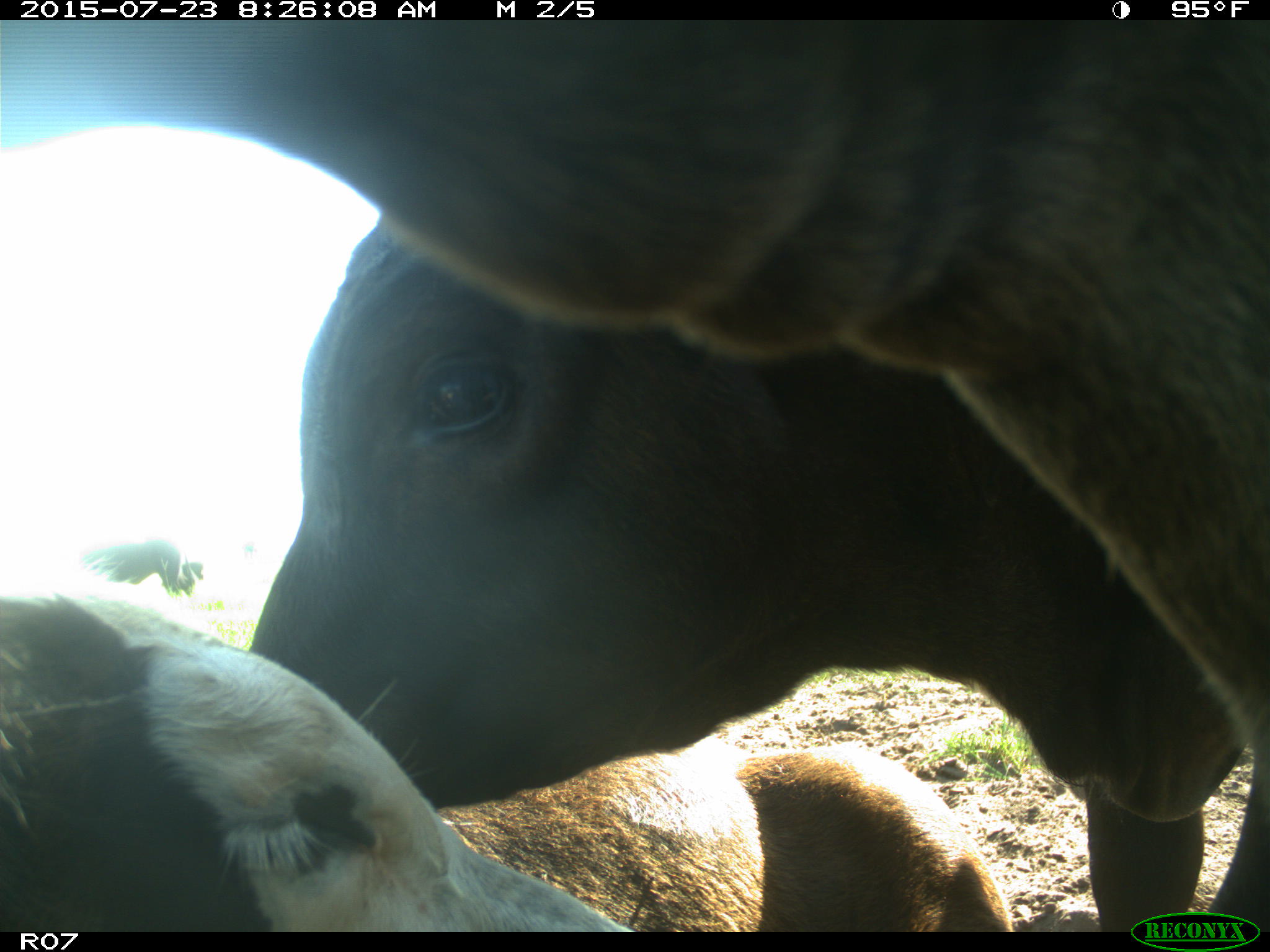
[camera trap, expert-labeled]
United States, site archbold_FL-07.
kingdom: Animalia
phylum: Chordata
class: Mammalia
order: Artiodactyla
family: Bovidae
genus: Bos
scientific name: Bos taurus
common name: domestic cow